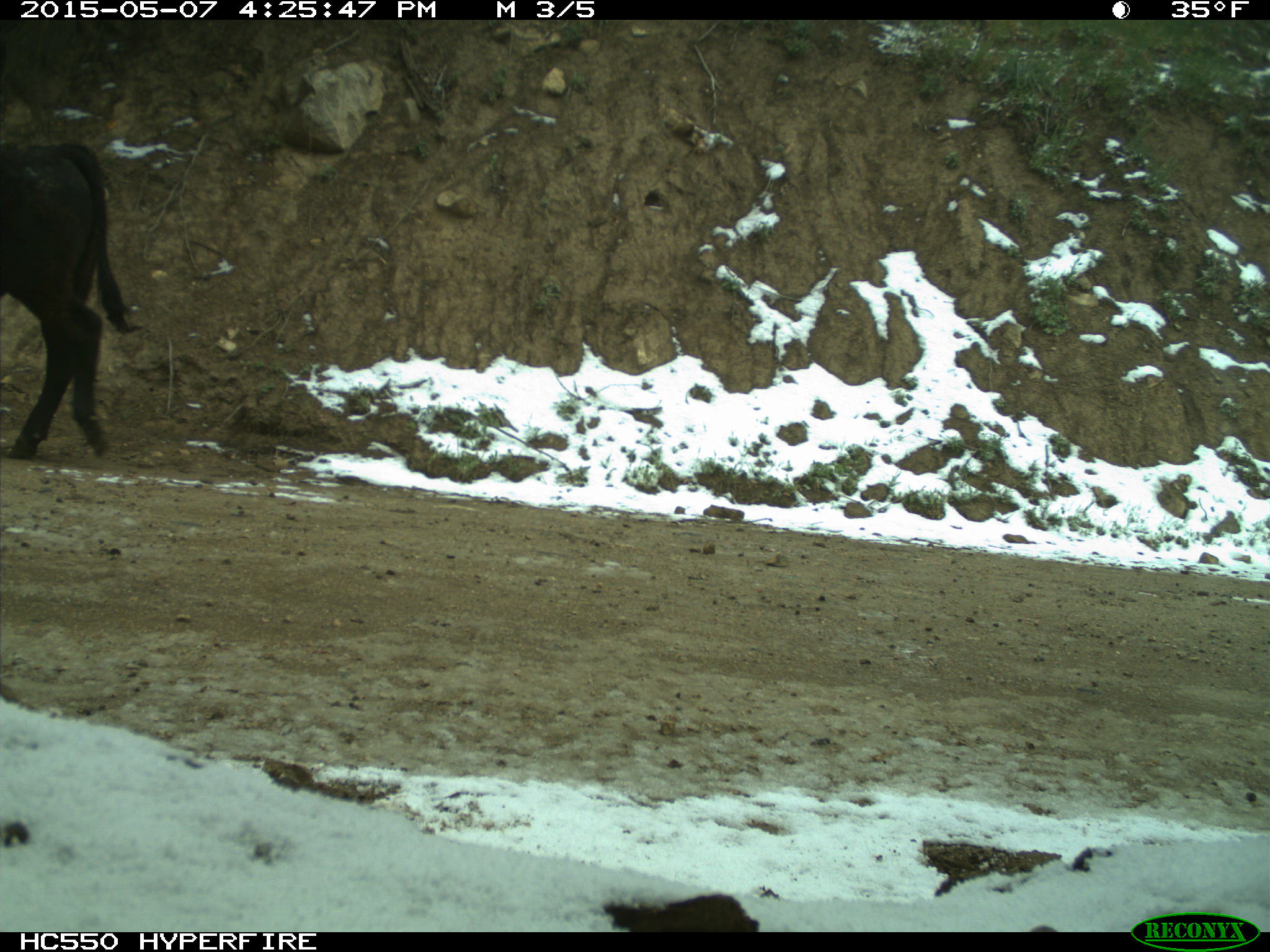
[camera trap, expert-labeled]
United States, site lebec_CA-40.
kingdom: Animalia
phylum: Chordata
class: Mammalia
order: Artiodactyla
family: Bovidae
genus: Bos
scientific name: Bos taurus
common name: domestic cow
Bos taurus (domestic cow).